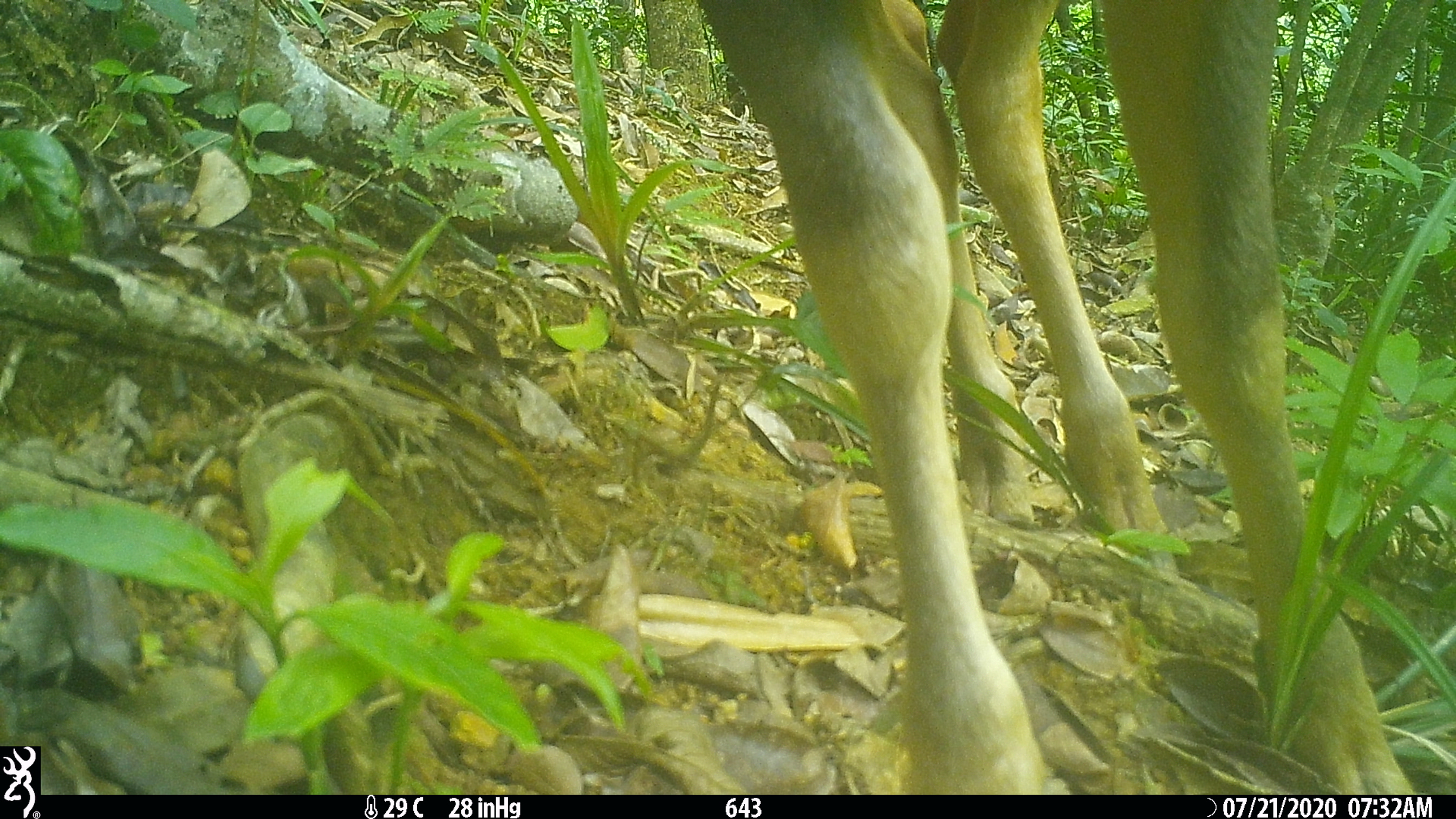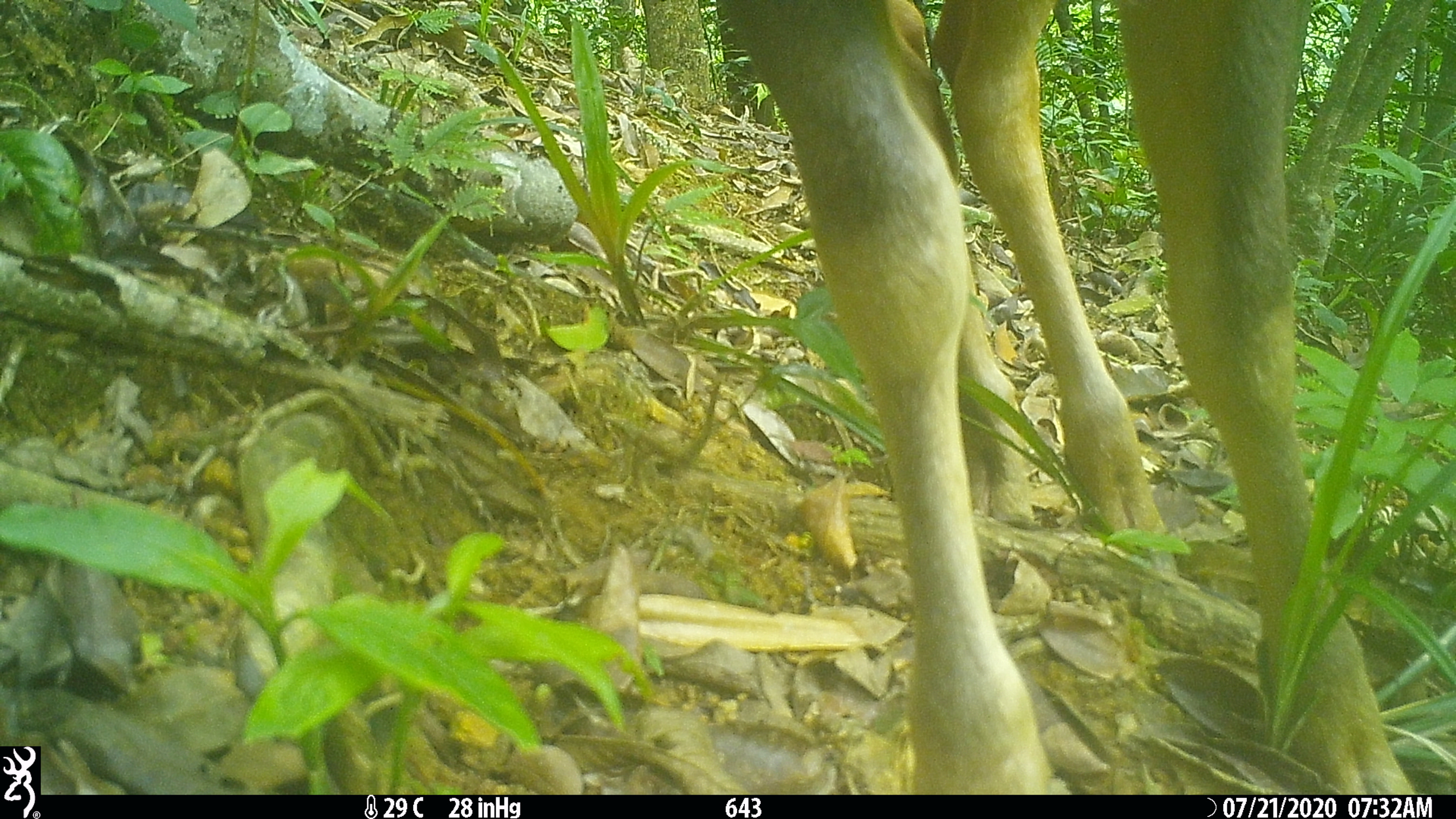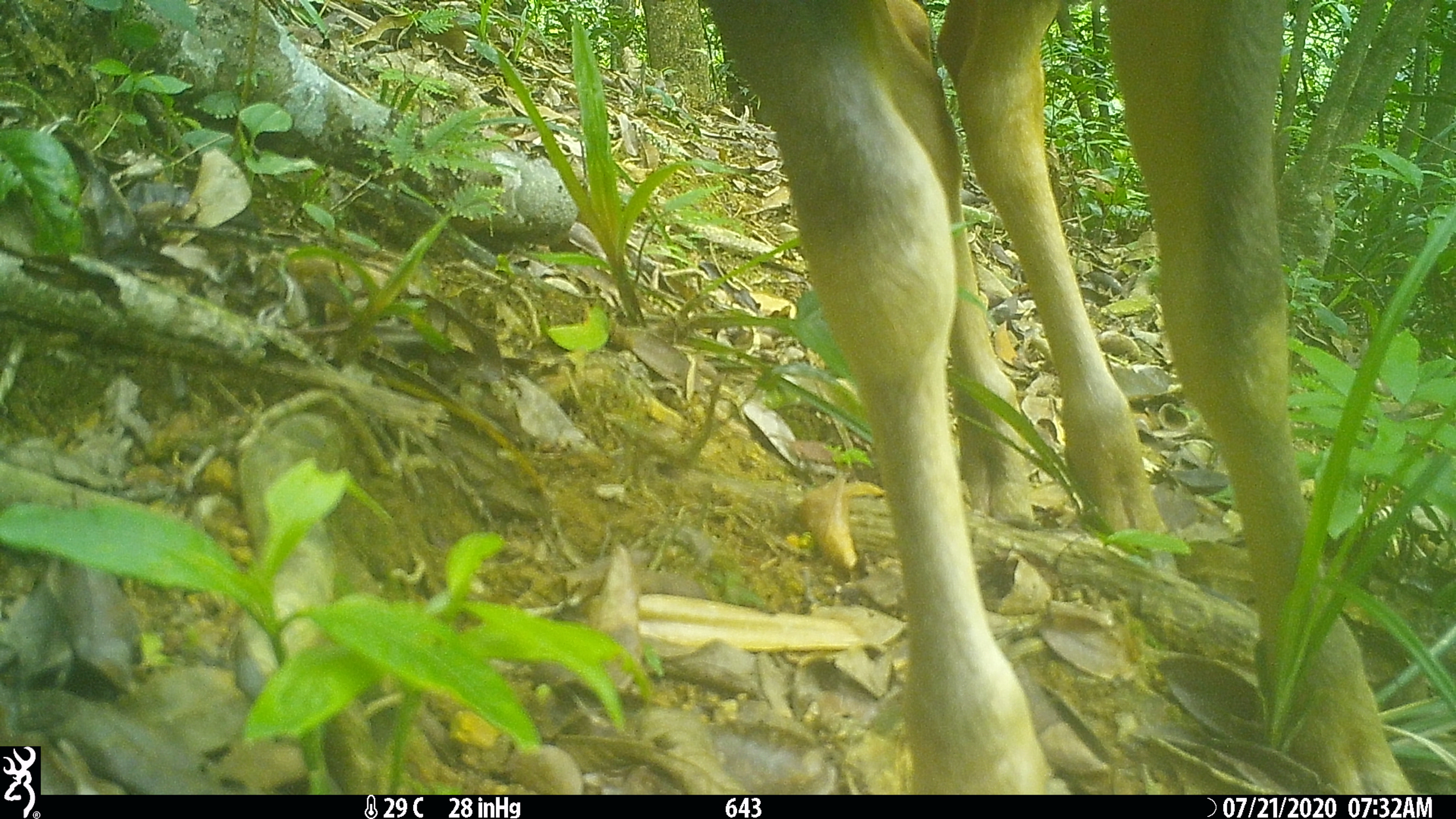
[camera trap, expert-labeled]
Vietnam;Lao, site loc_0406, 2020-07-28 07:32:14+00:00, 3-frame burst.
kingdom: Animalia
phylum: Chordata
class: Mammalia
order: Artiodactyla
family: Cervidae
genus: Rusa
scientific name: Rusa unicolor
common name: sambar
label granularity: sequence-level